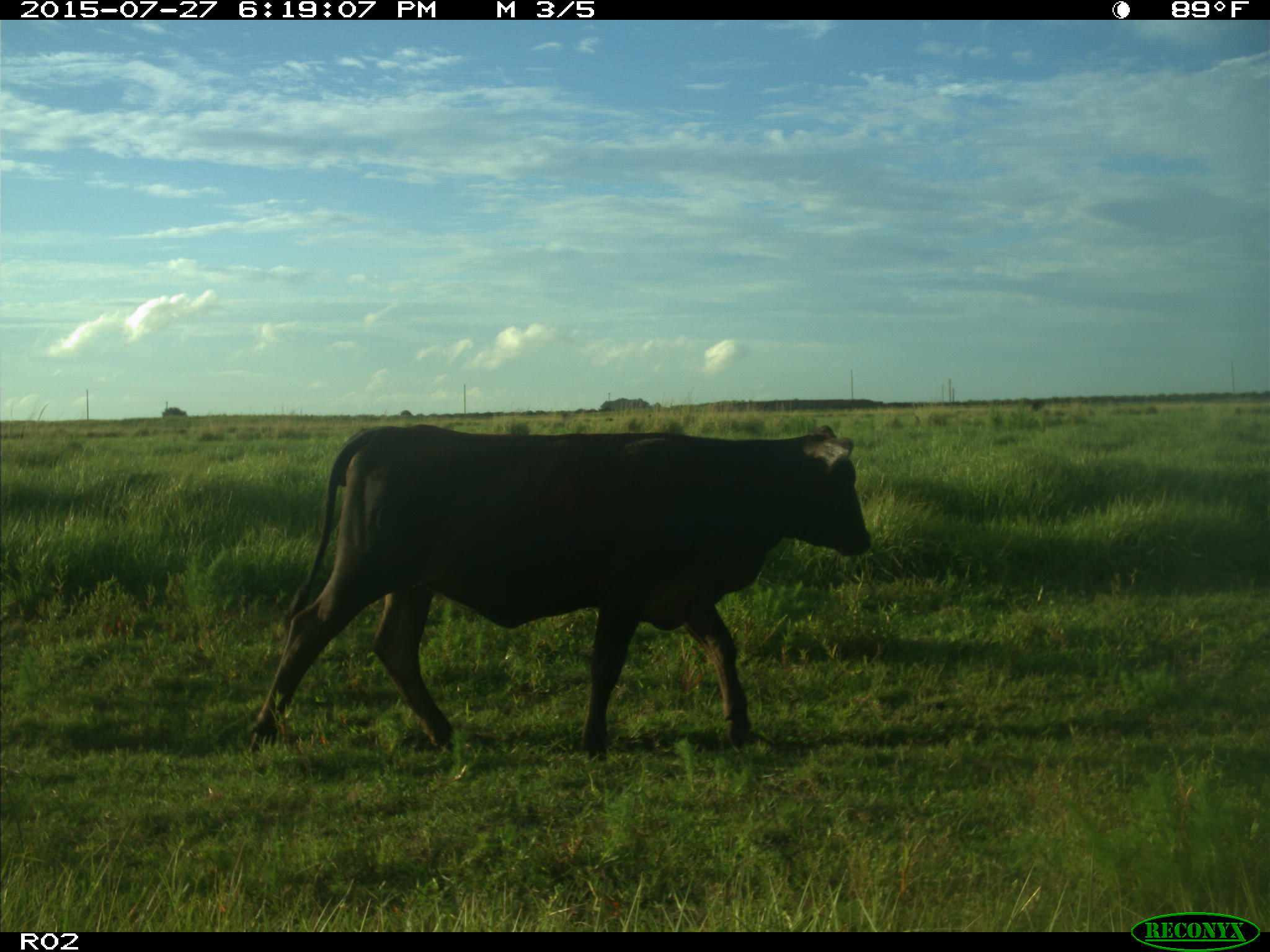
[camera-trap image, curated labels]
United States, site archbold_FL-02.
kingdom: Animalia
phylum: Chordata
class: Mammalia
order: Artiodactyla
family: Bovidae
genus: Bos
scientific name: Bos taurus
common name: domestic cow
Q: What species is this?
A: Bos taurus (domestic cow).